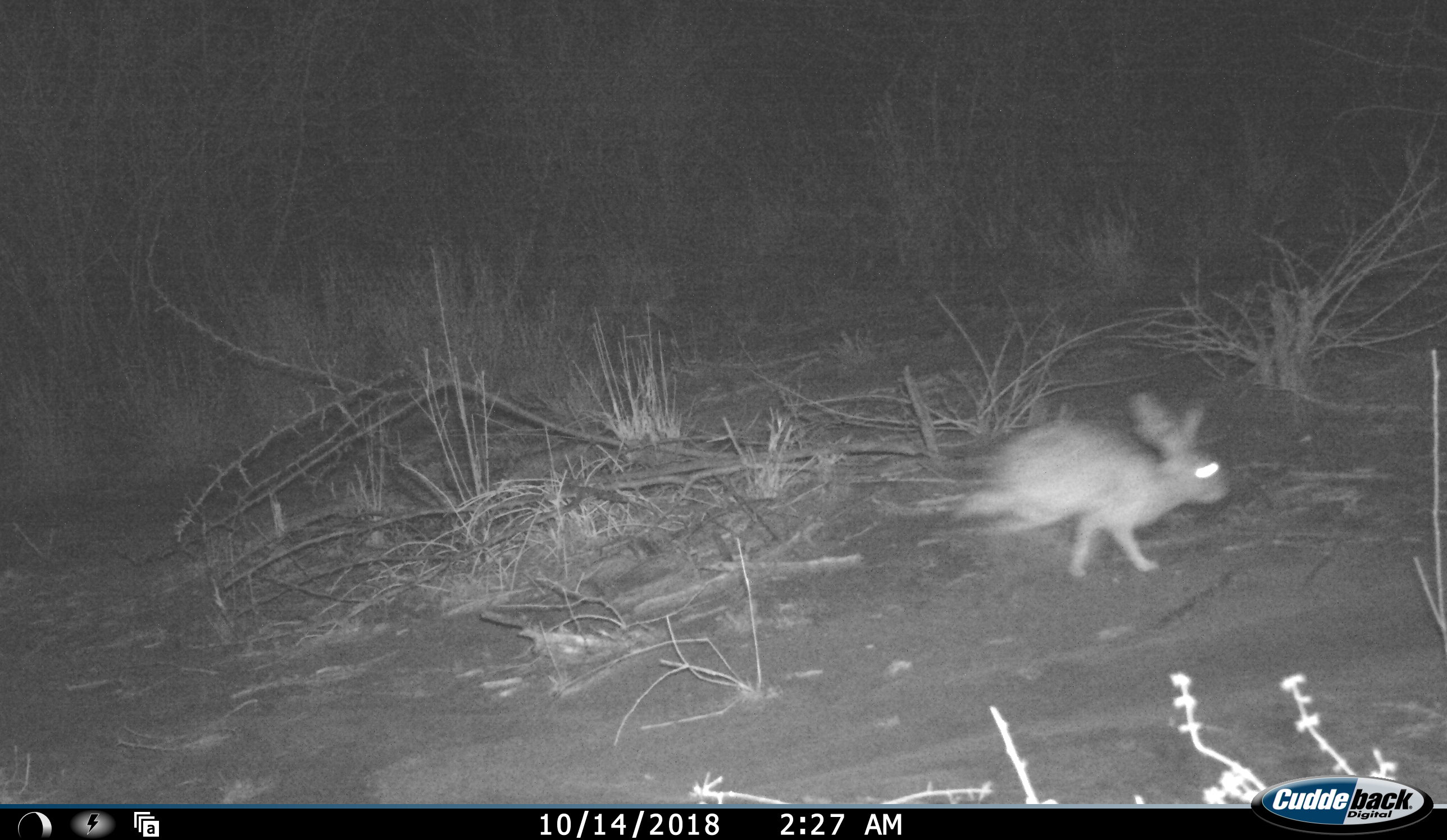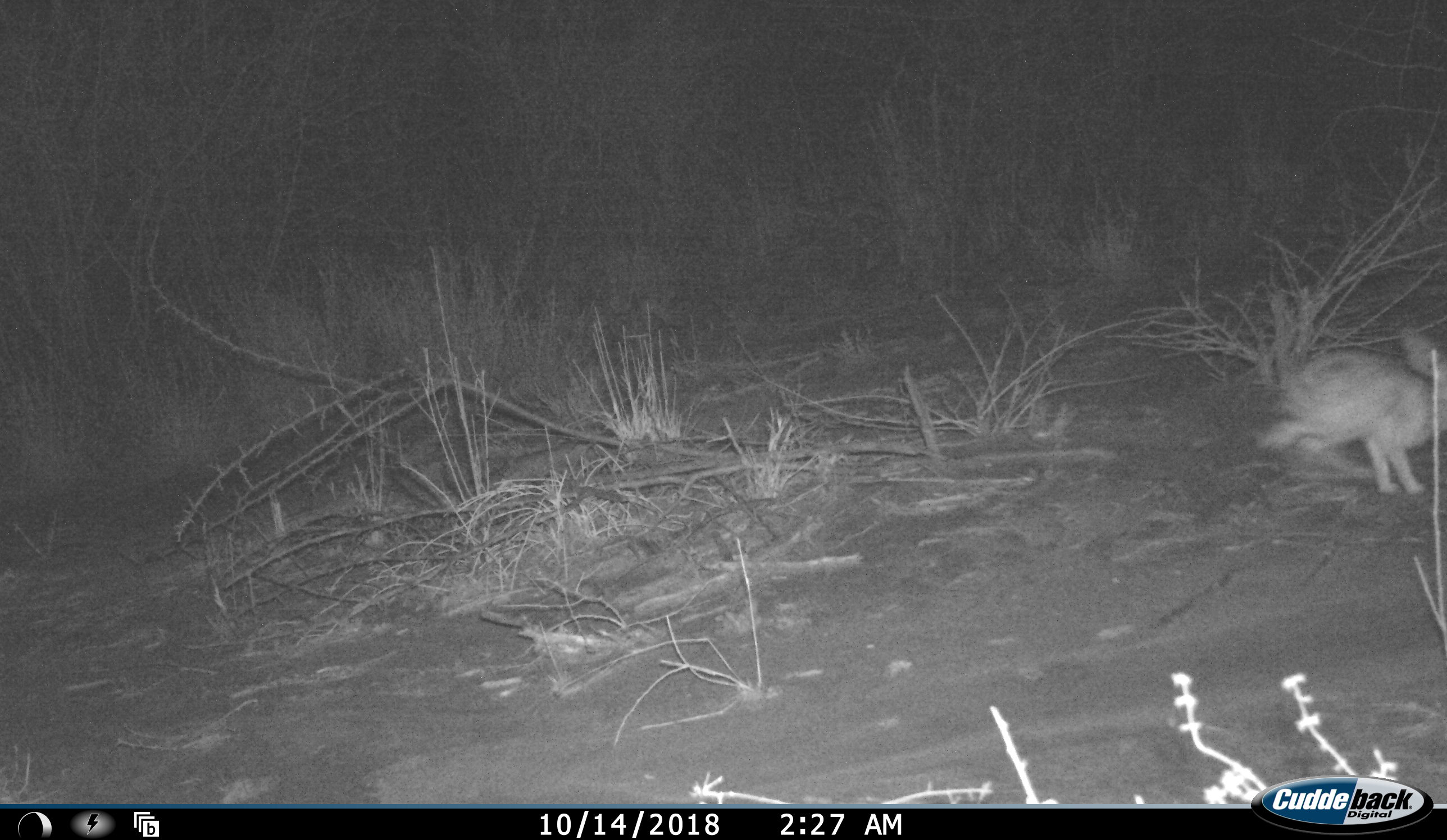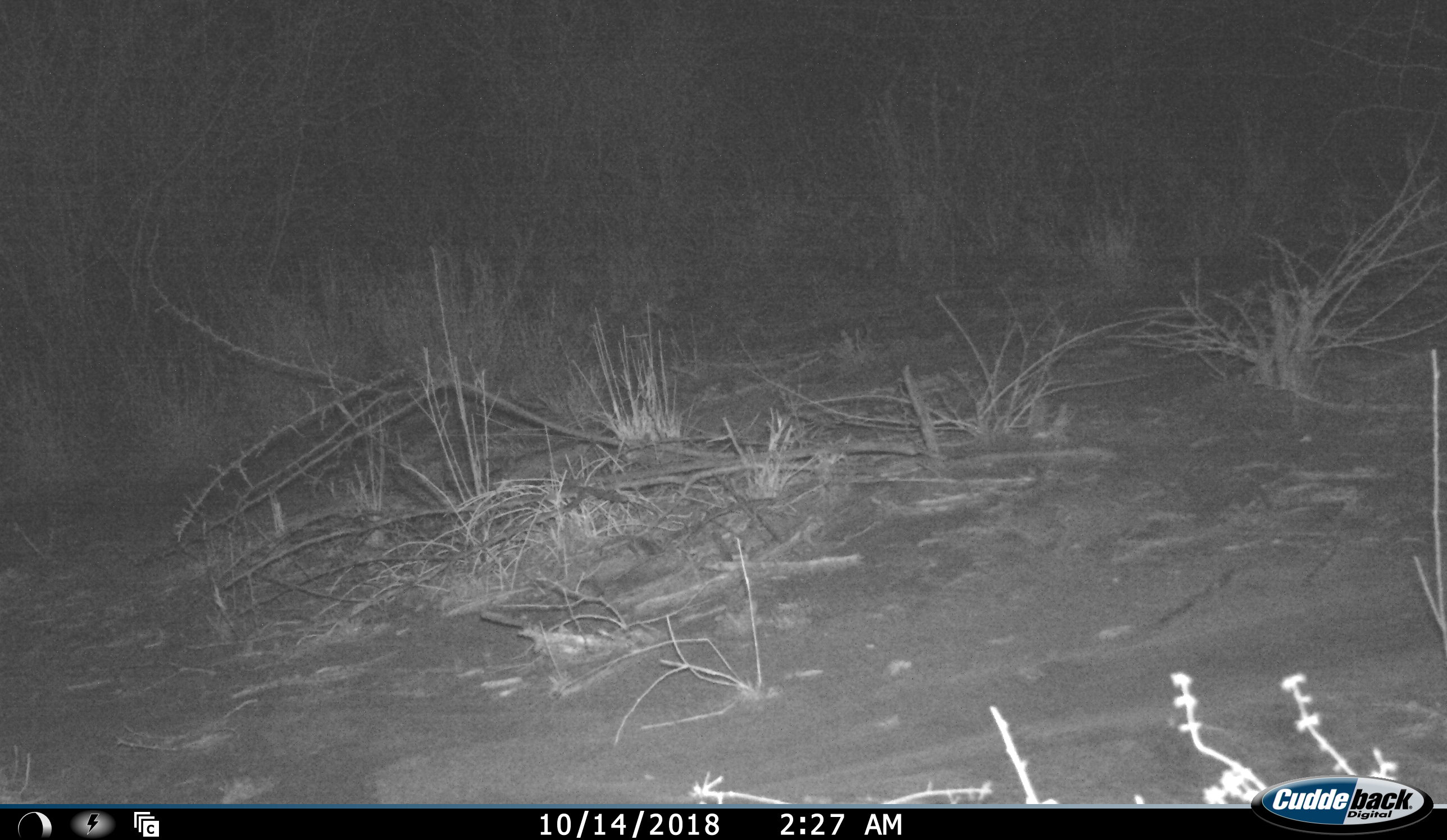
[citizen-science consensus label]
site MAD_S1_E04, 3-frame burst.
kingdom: Animalia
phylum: Chordata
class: Mammalia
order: Carnivora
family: Herpestidae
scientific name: Herpestidae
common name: mongoose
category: mongooseunknown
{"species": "mongooseunknown (mongoose) (Herpestidae)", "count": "1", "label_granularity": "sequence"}